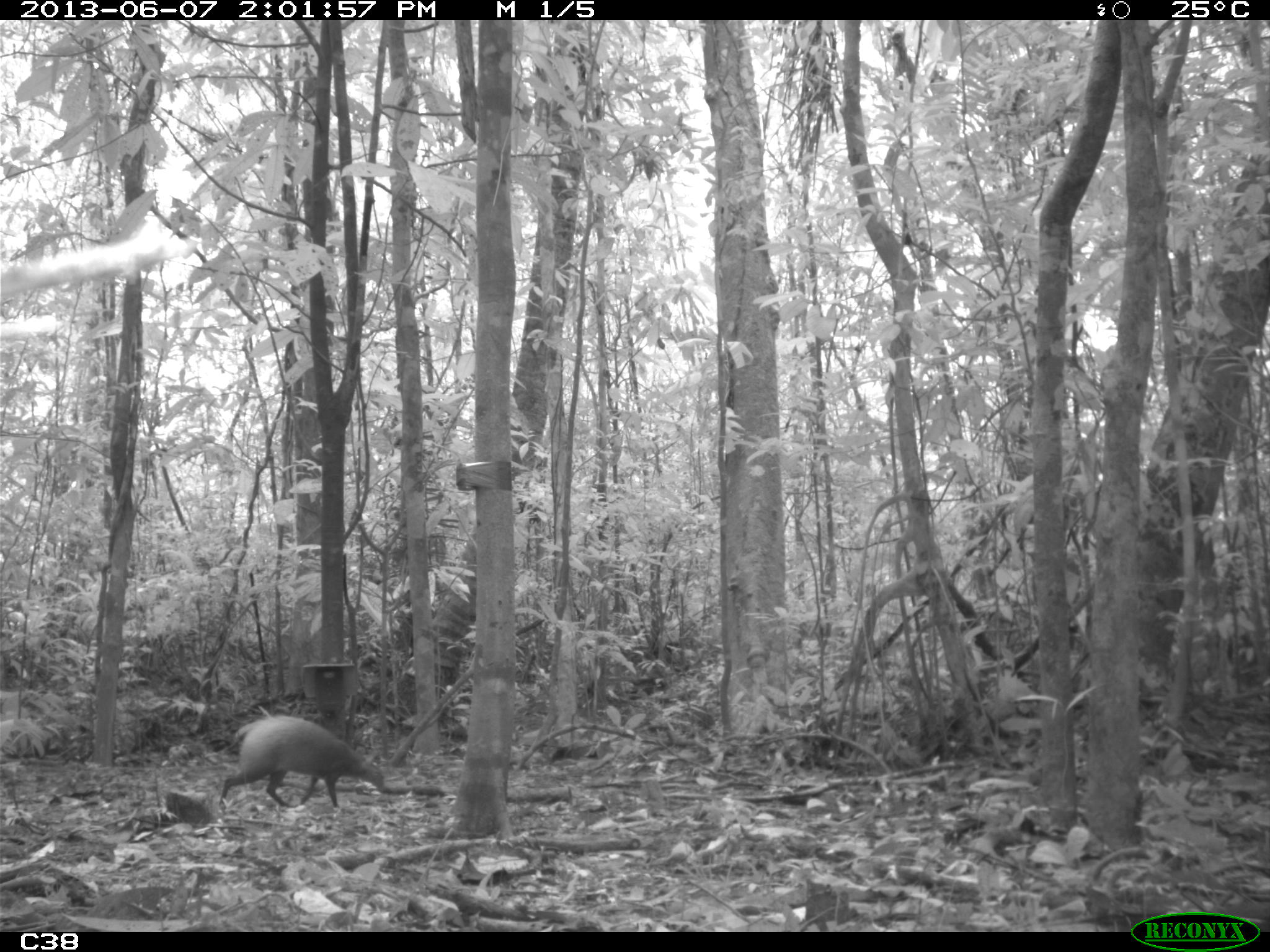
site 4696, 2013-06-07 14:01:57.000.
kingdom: Animalia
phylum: Chordata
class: Mammalia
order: Rodentia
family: Dasyproctidae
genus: Dasyprocta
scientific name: Dasyprocta leporina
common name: red-rumped agouti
Dasyprocta leporina (red-rumped agouti), count 1, age adult.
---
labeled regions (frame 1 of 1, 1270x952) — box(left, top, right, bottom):
dasyprocta leporina: box(219, 715, 384, 809)